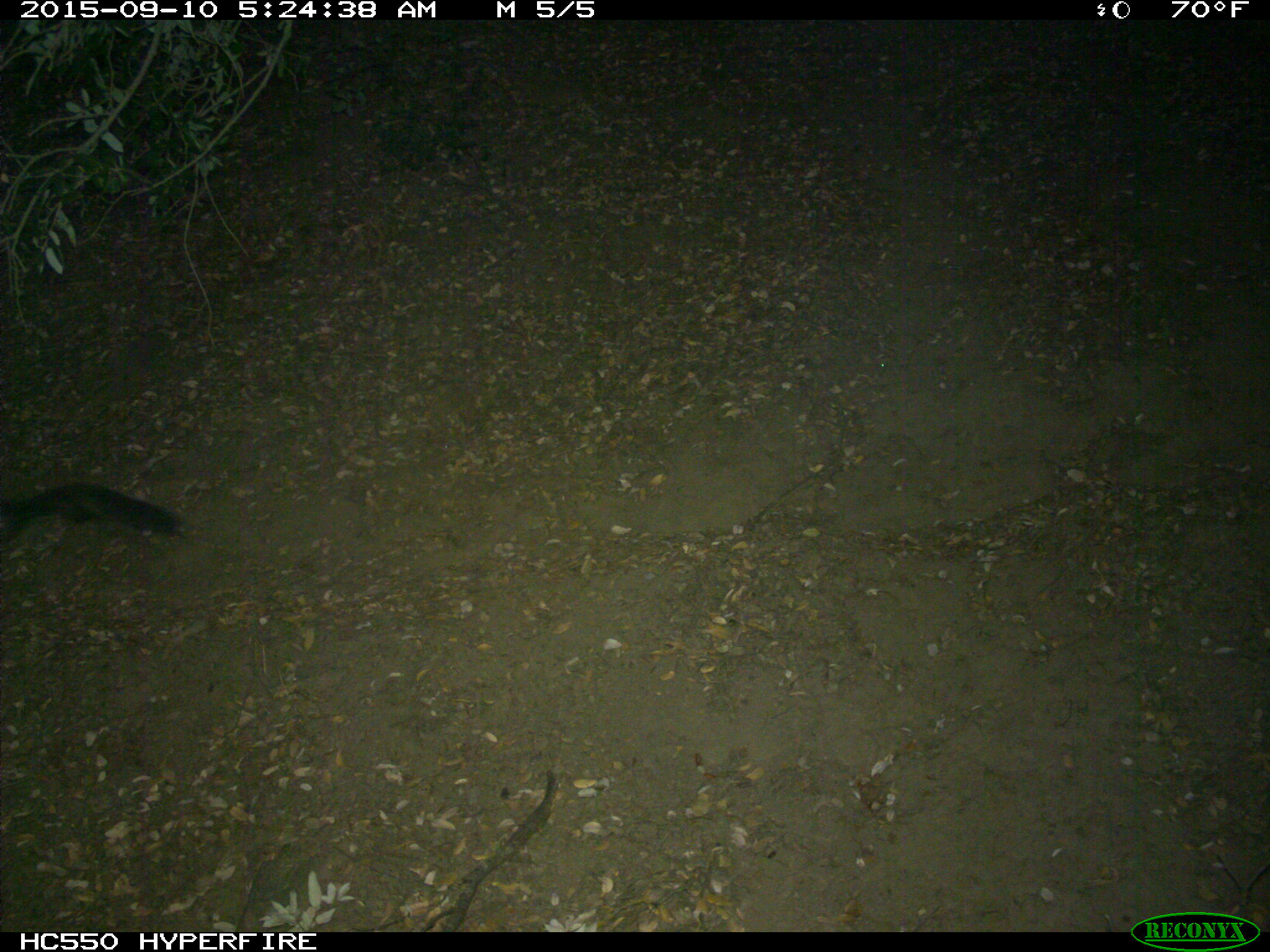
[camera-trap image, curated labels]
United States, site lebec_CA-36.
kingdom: Animalia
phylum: Chordata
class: Mammalia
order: Rodentia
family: Sciuridae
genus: Sciurus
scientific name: Sciurus carolinensis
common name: eastern gray squirrel